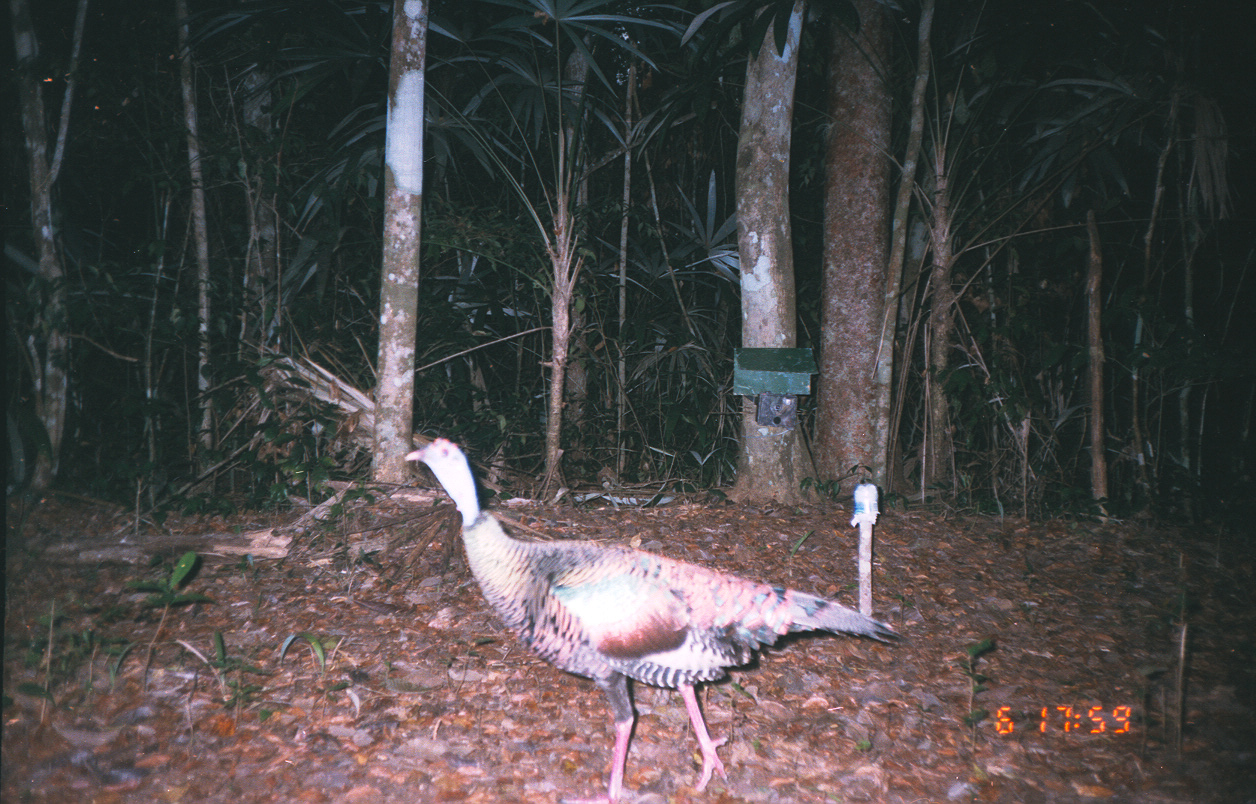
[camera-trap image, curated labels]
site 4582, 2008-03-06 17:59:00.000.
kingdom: Animalia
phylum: Chordata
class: Aves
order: Galliformes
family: Phasianidae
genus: Meleagris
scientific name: Meleagris ocellata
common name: ocellated turkey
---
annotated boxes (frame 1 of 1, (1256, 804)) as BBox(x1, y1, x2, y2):
meleagris ocellata: BBox(402, 434, 903, 801)